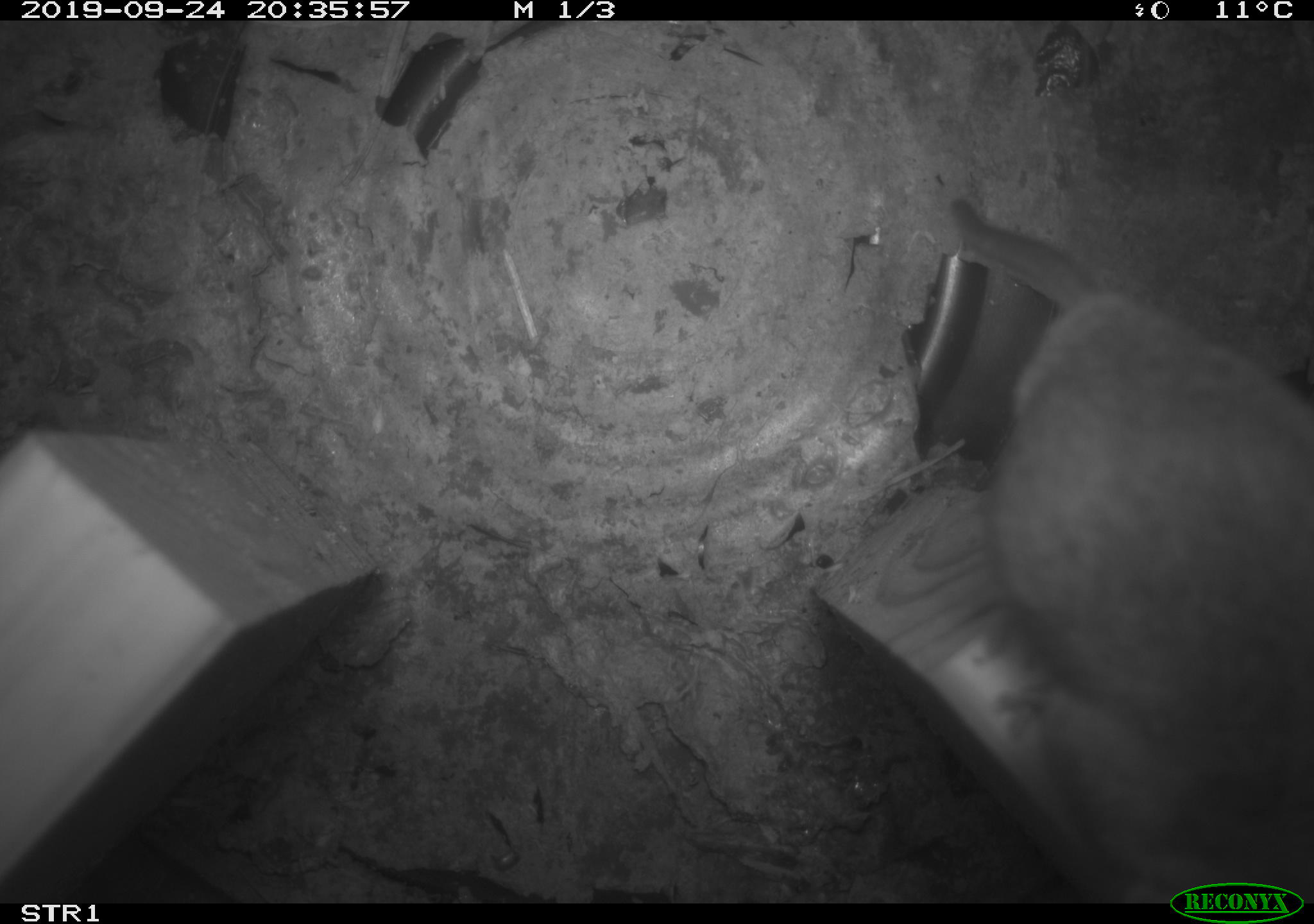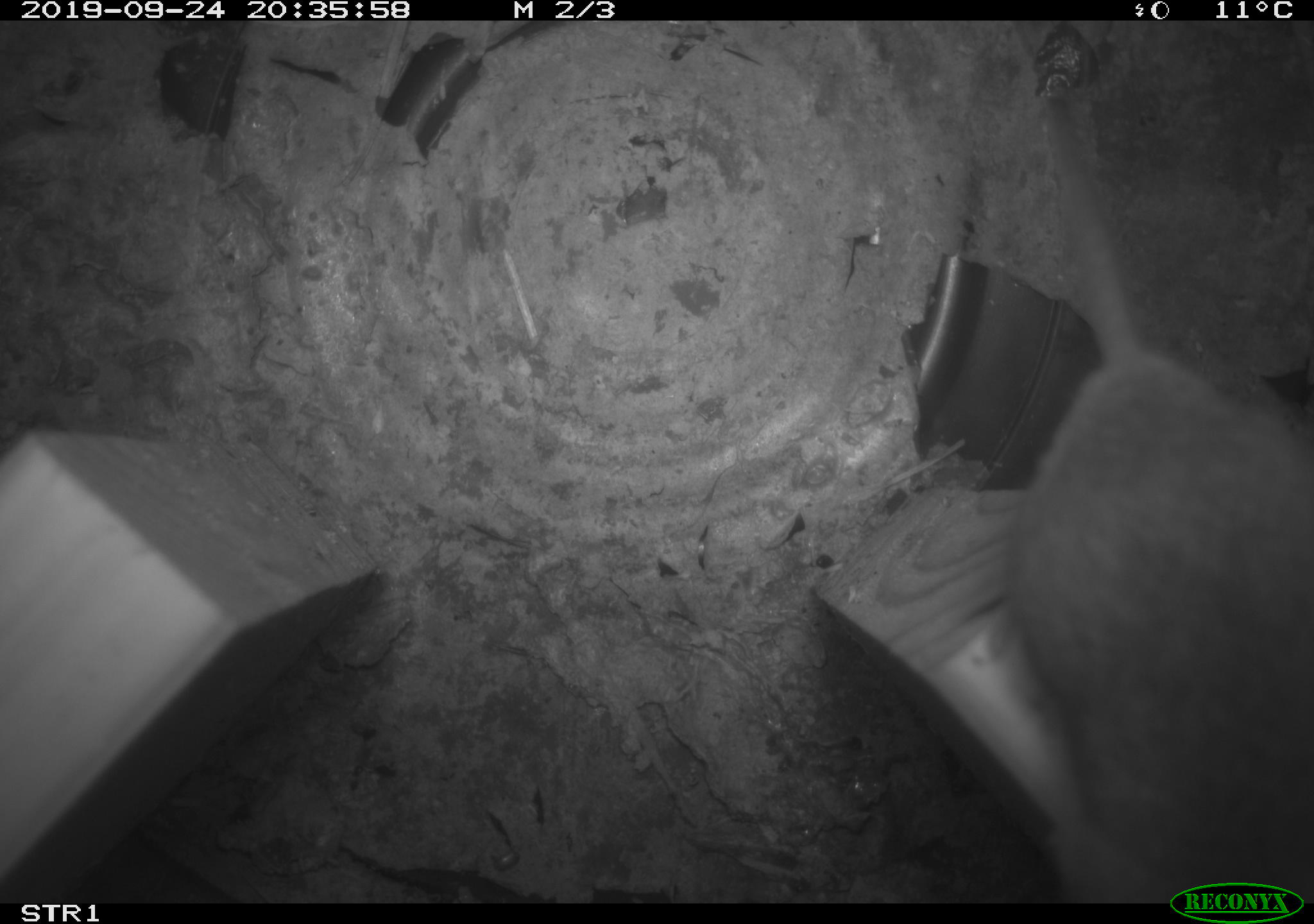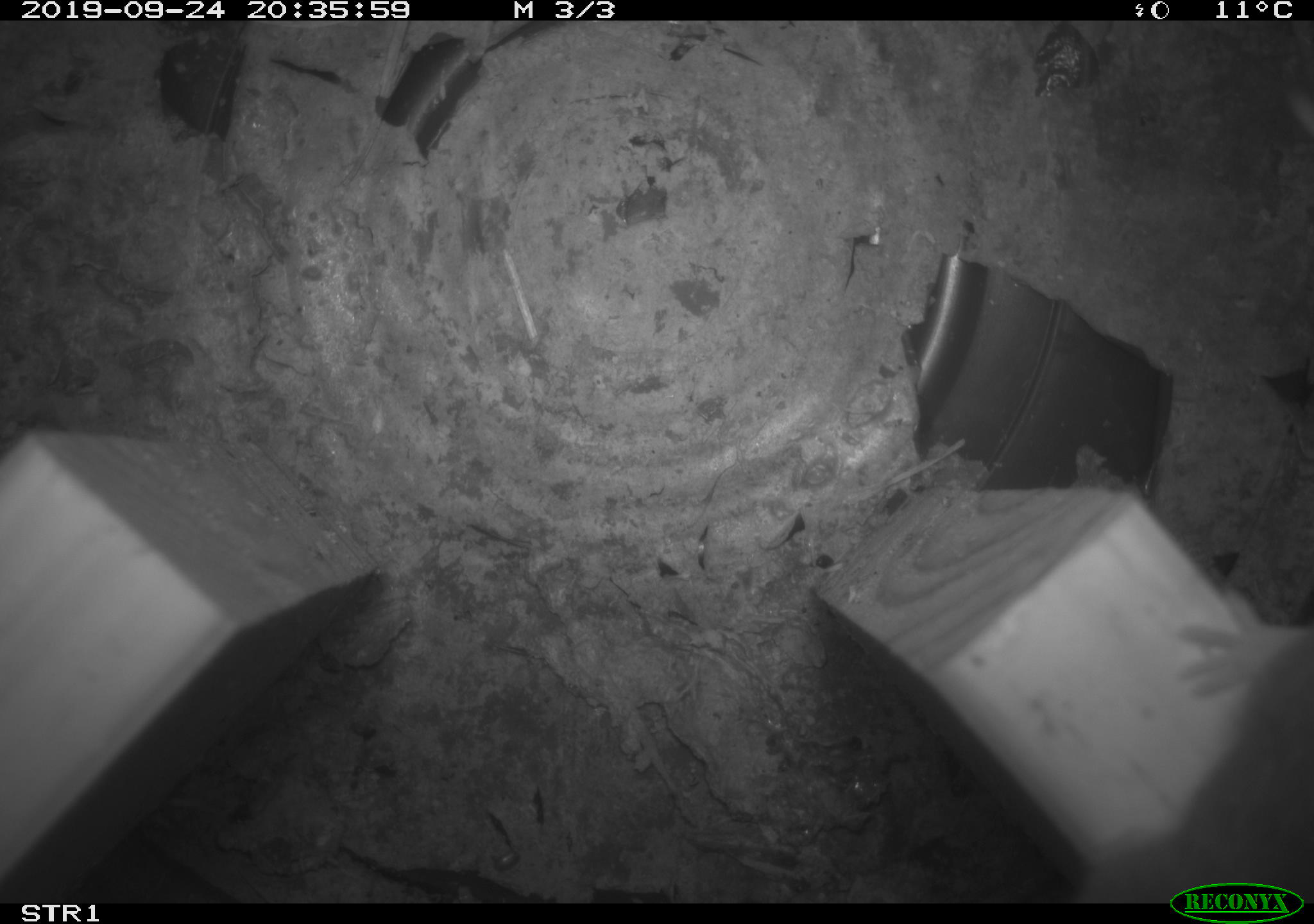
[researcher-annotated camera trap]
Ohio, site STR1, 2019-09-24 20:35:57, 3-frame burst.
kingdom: Animalia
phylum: Chordata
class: Mammalia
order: Rodentia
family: Cricetidae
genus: Peromyscus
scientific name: Peromyscus leucopus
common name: white-footed mouse